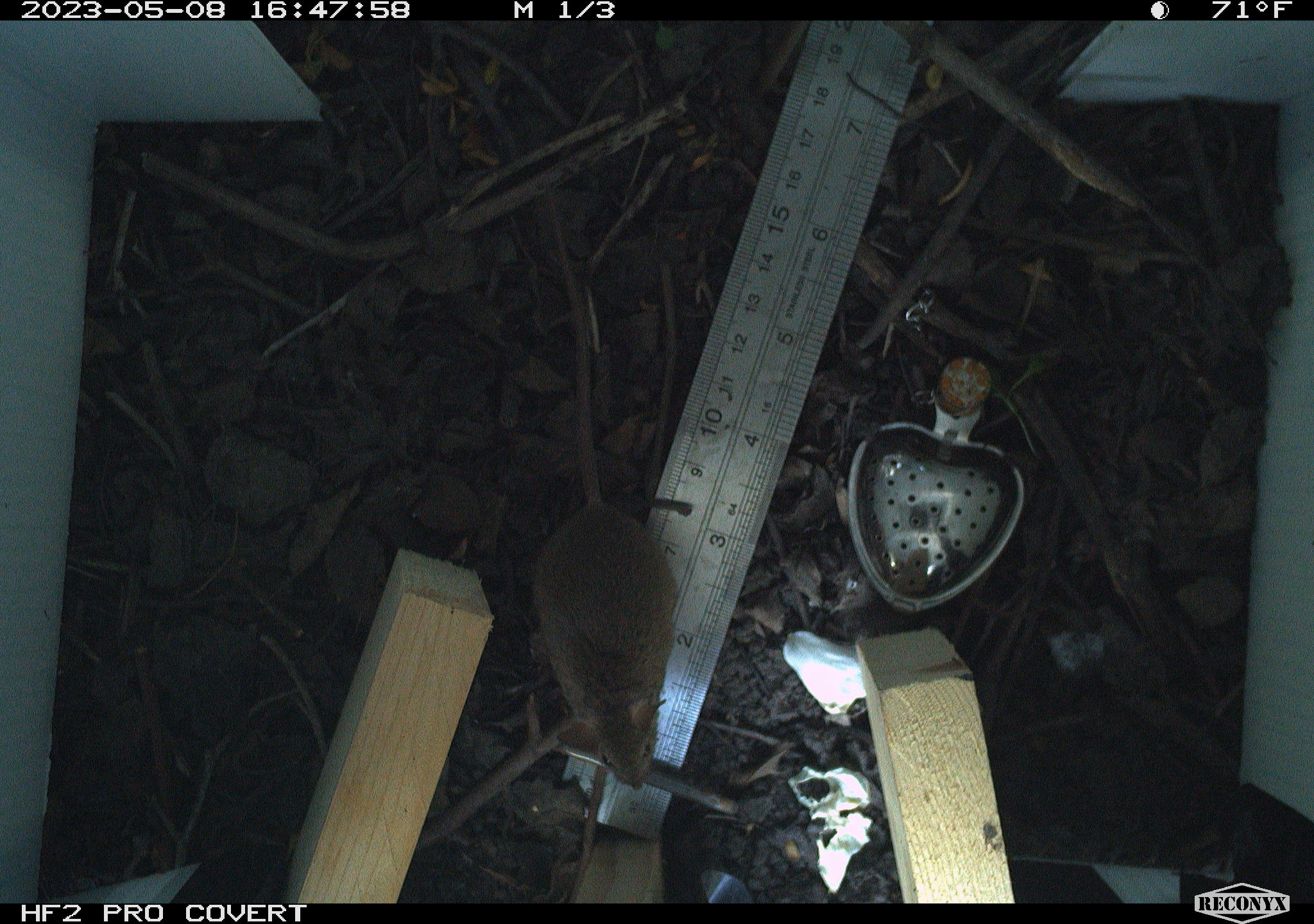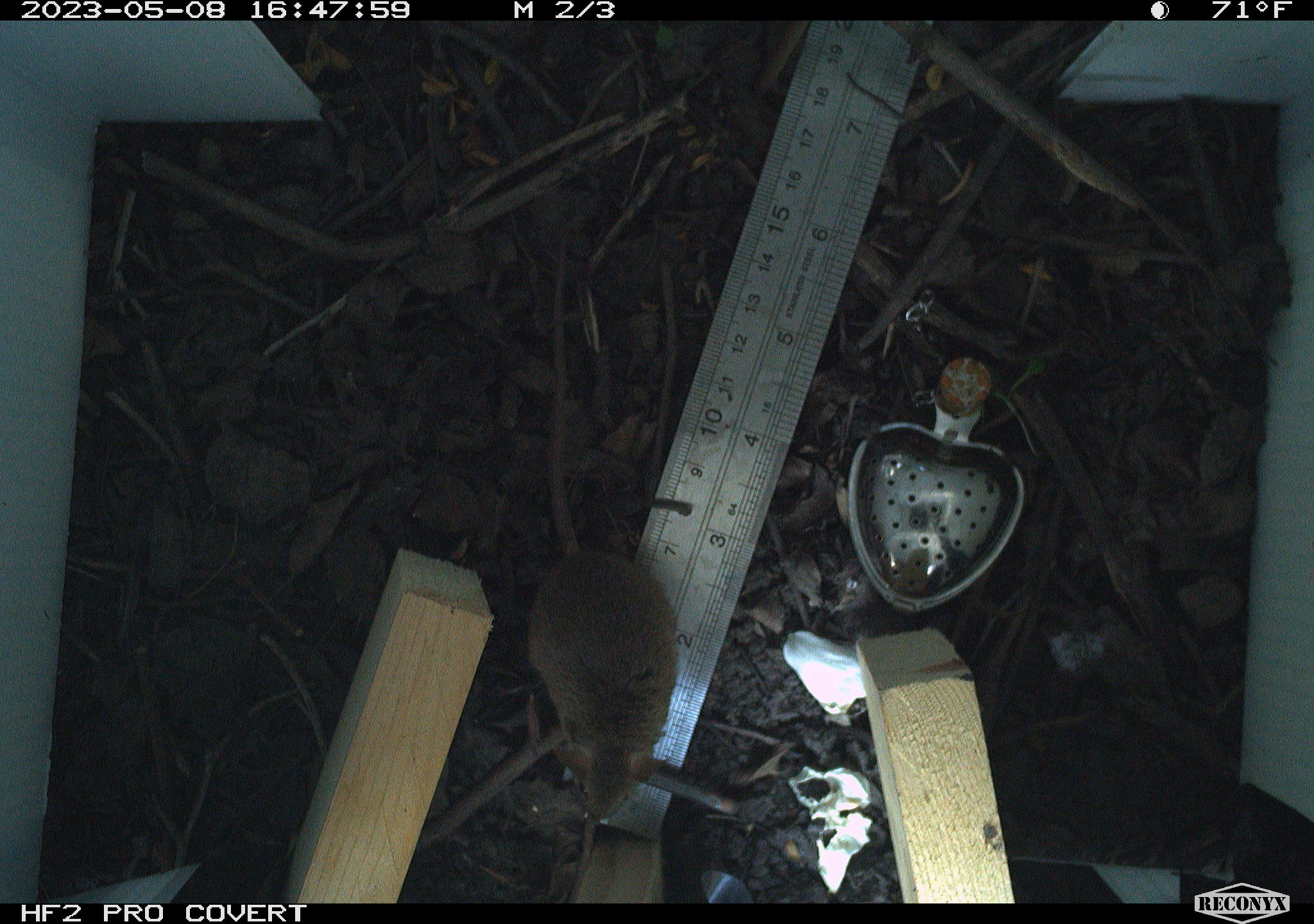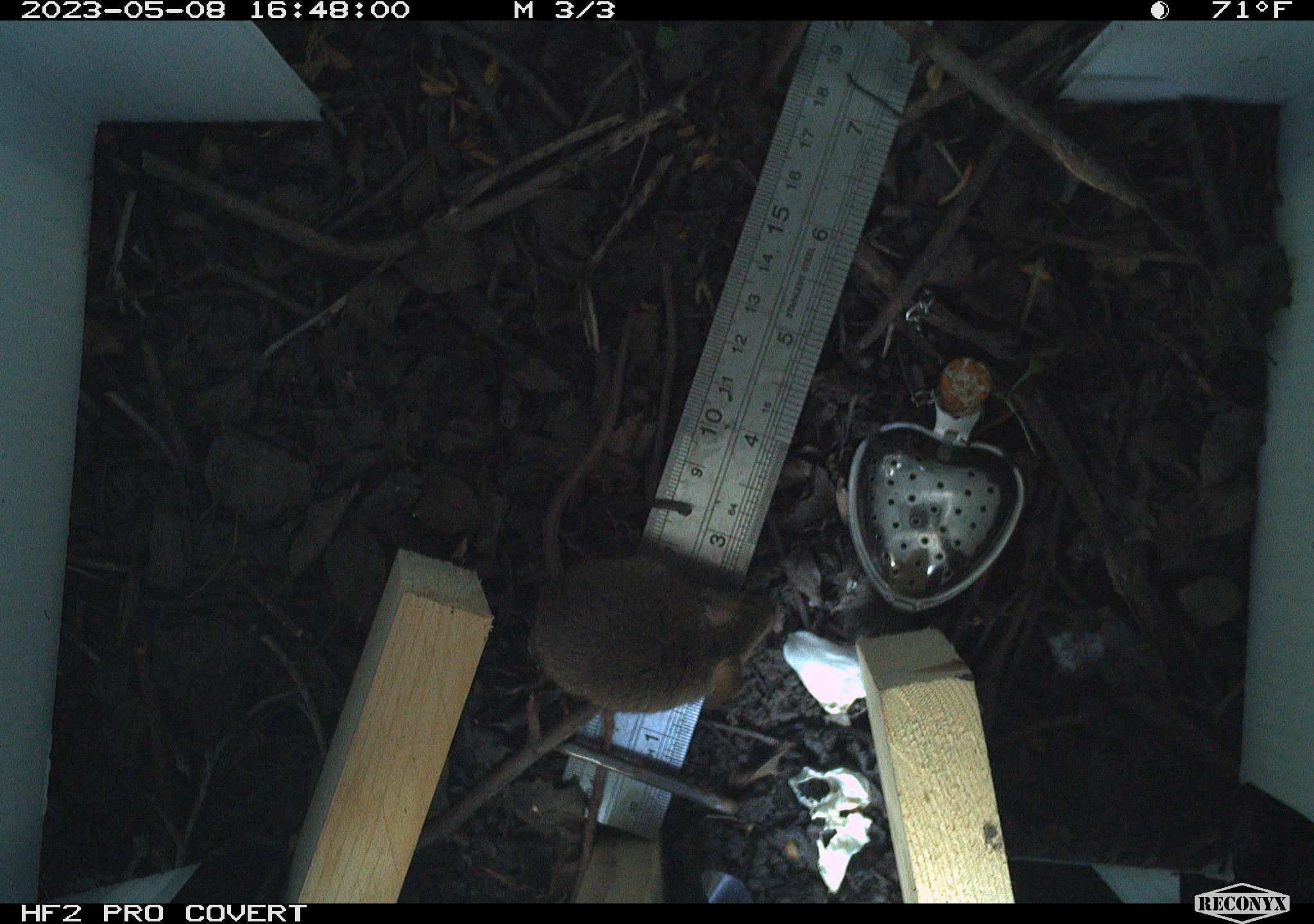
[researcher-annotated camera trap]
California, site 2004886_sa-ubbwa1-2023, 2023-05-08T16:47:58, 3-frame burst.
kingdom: Animalia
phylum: Chordata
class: Mammalia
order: Rodentia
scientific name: Rodentia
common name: mouse species